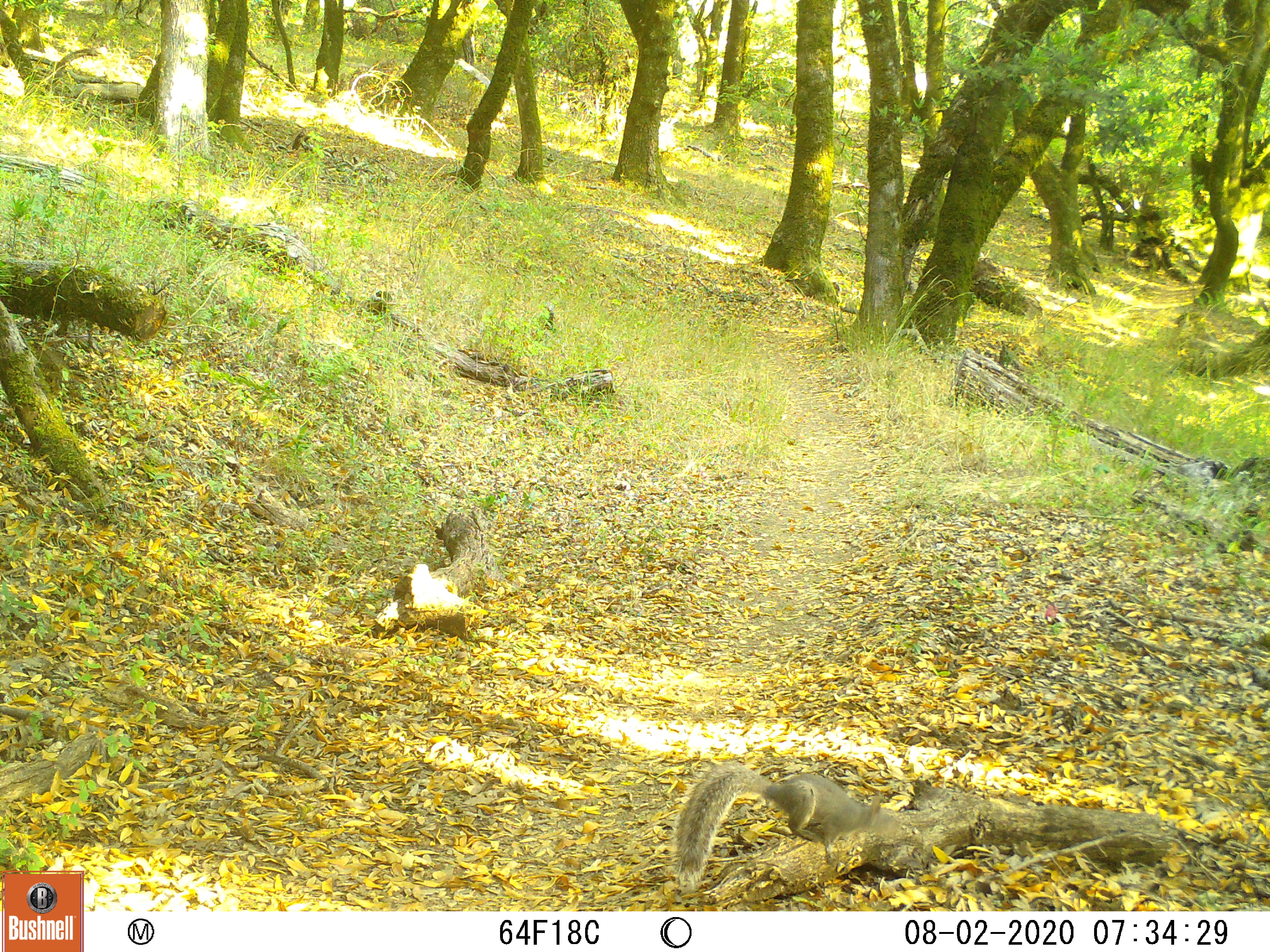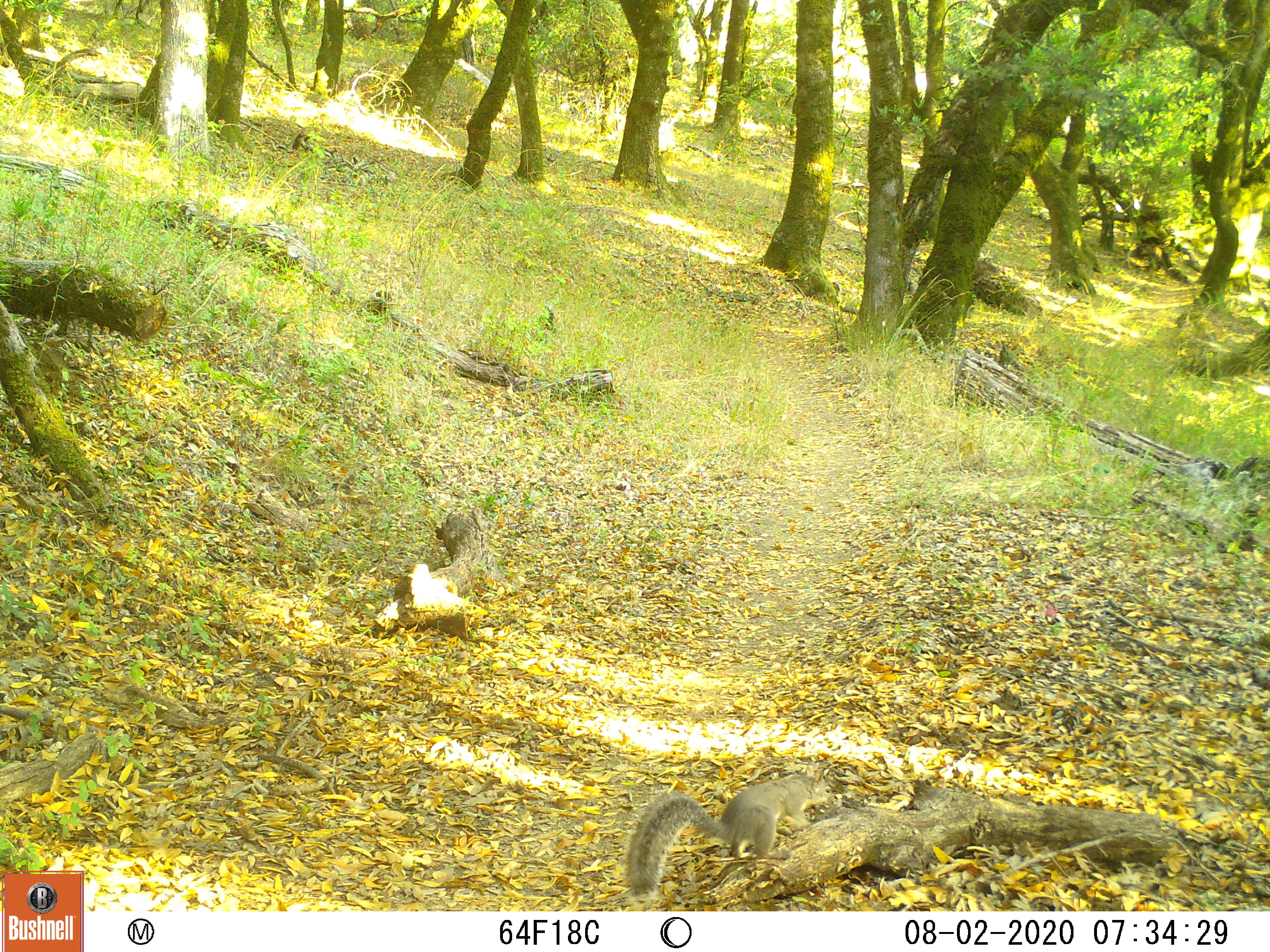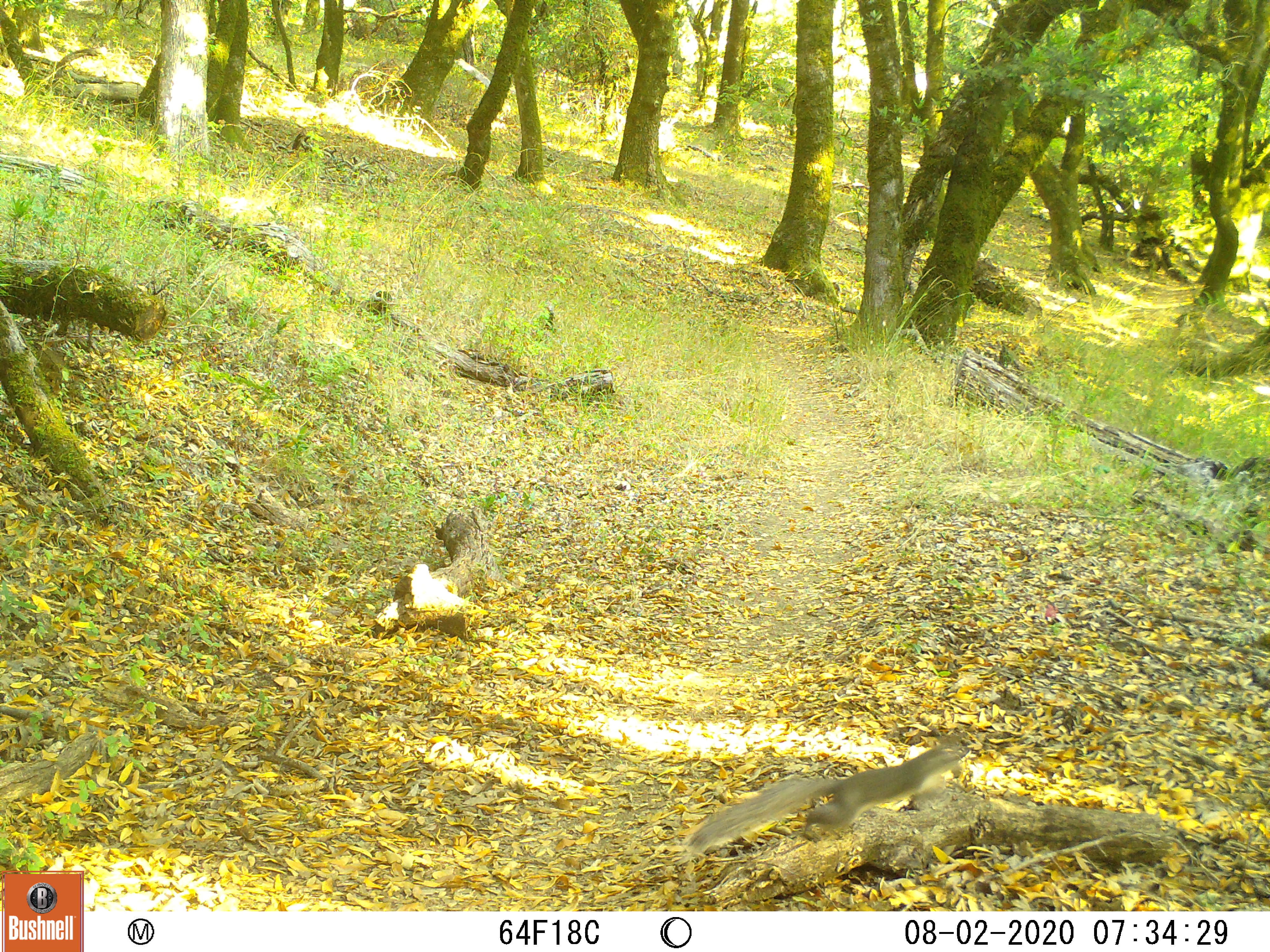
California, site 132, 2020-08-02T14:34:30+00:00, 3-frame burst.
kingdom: Animalia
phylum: Chordata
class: Mammalia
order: Rodentia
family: Sciuridae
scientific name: Sciuridae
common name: squirrel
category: unknown squirrel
Unknown squirrel (squirrel) (Sciuridae).